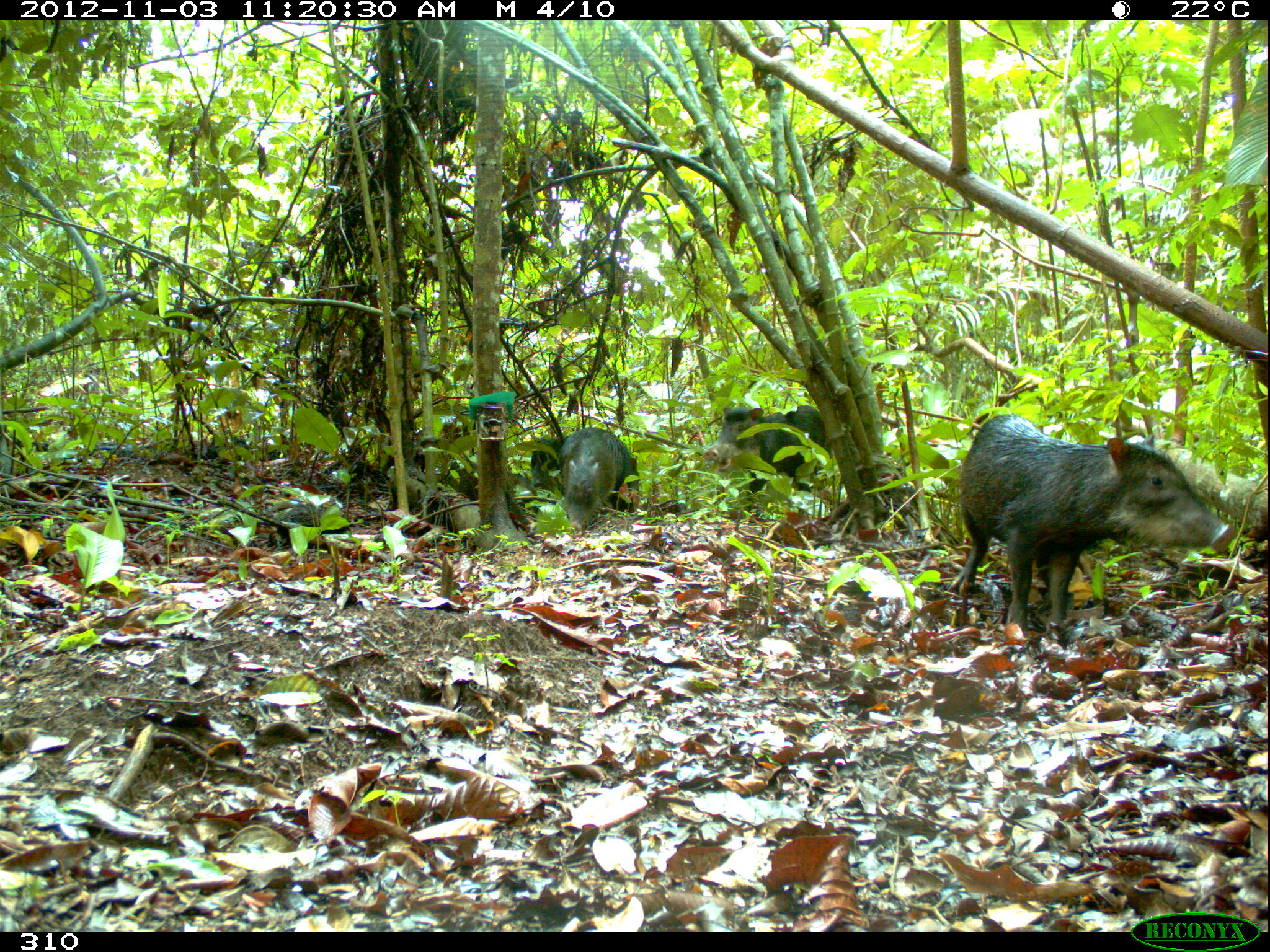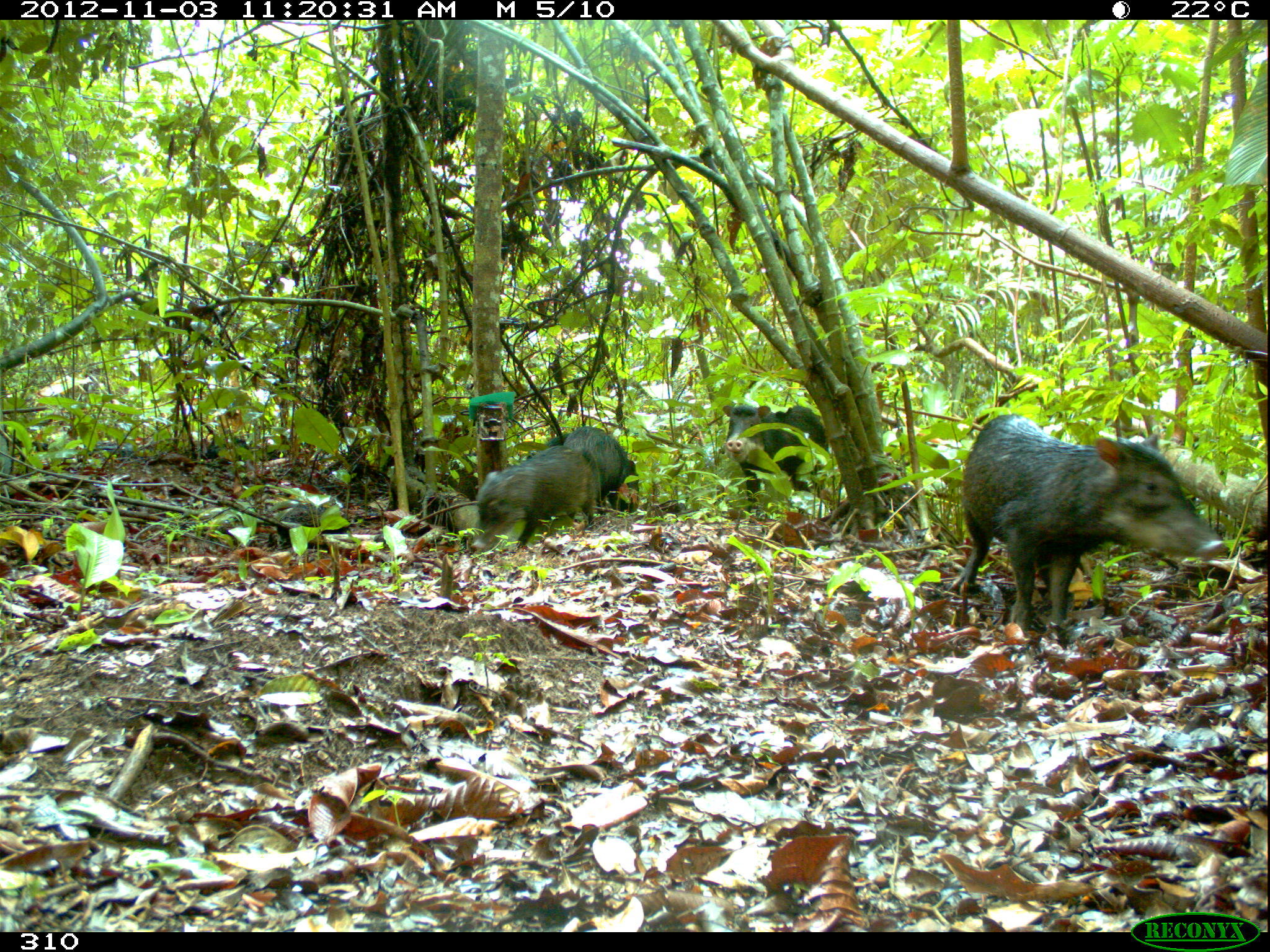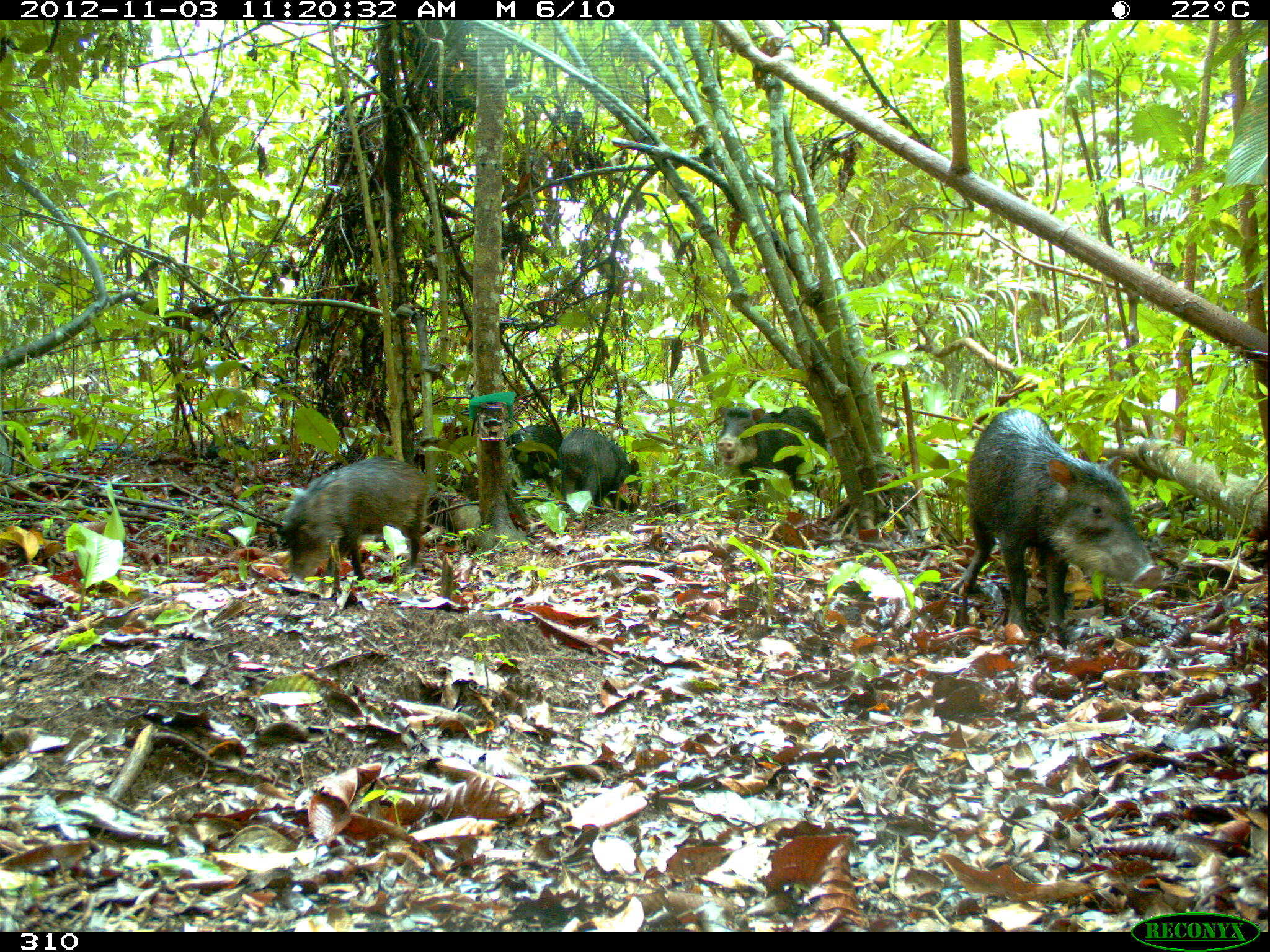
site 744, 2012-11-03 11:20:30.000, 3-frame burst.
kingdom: Animalia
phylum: Chordata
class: Mammalia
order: Artiodactyla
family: Tayassuidae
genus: Tayassu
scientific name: Tayassu pecari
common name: white-lipped peccary